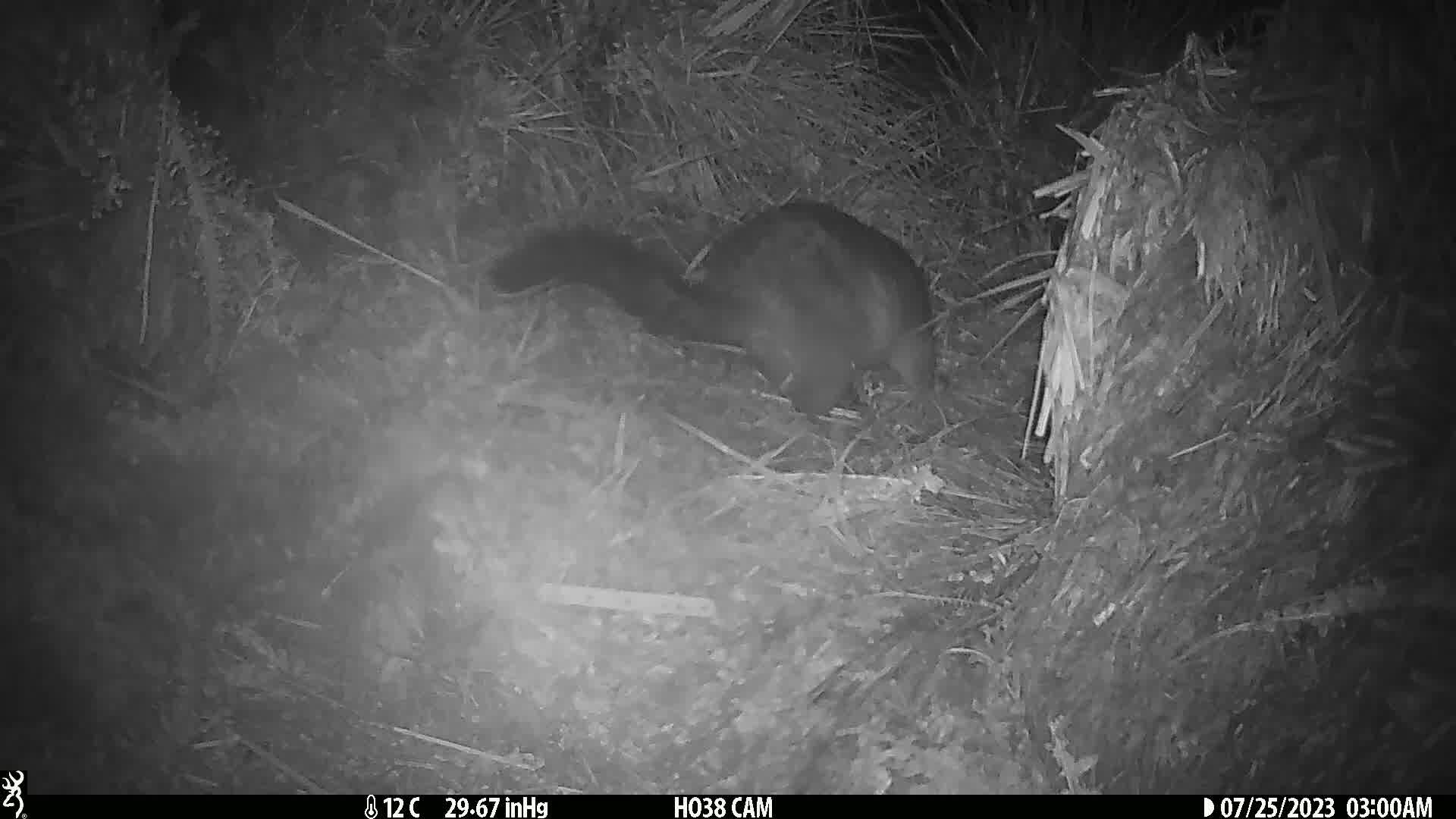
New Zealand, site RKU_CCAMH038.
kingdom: Animalia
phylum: Chordata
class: Mammalia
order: Diprotodontia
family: Phalangeridae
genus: Trichosurus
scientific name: Trichosurus vulpecula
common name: common brushtail possum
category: possum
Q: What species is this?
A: Possum (common brushtail possum) (Trichosurus vulpecula).